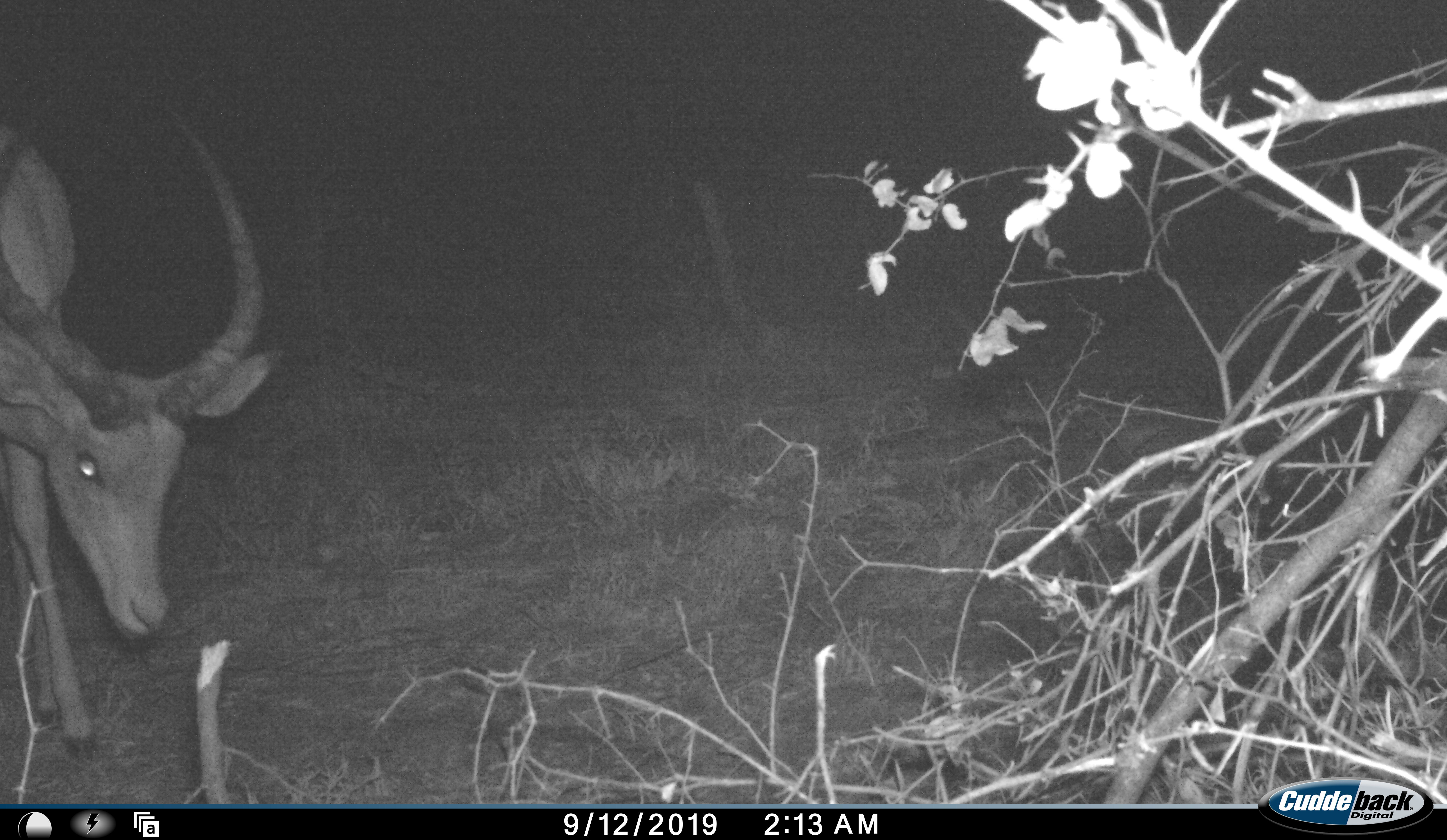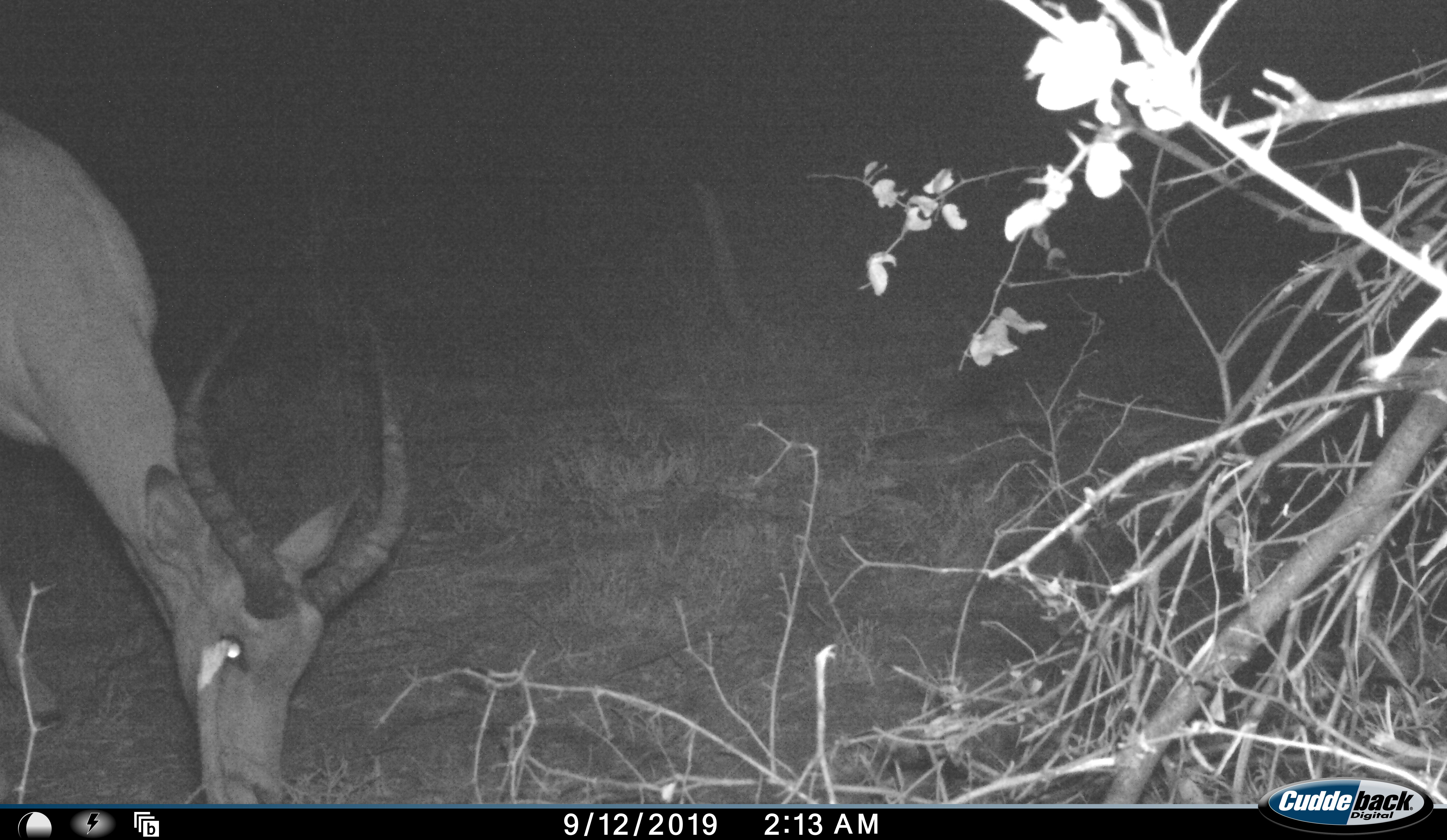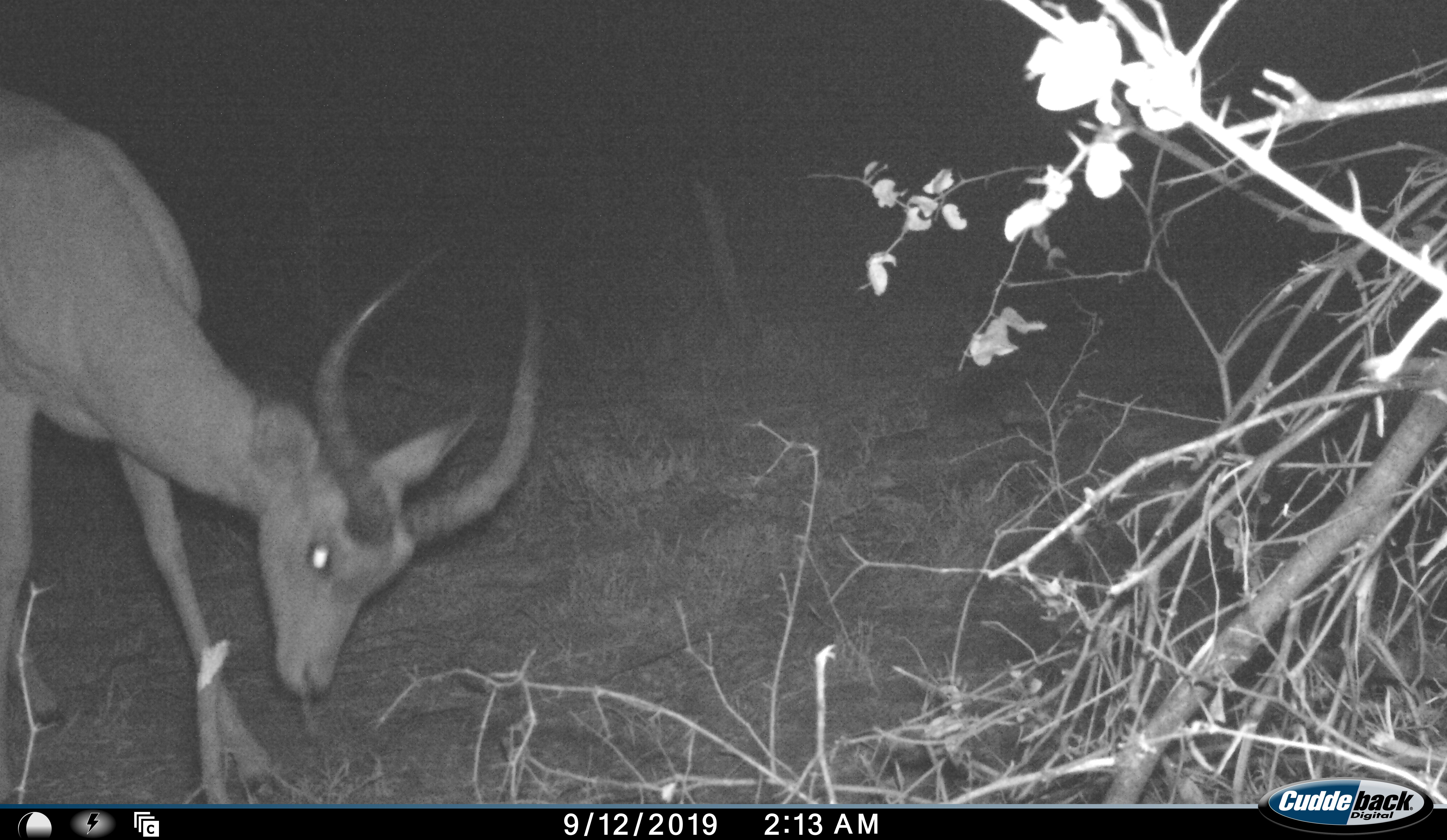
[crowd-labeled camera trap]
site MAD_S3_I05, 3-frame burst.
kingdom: Animalia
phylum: Chordata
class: Mammalia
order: Artiodactyla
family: Bovidae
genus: Aepyceros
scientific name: Aepyceros melampus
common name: impala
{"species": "impala (Aepyceros melampus)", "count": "1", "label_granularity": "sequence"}